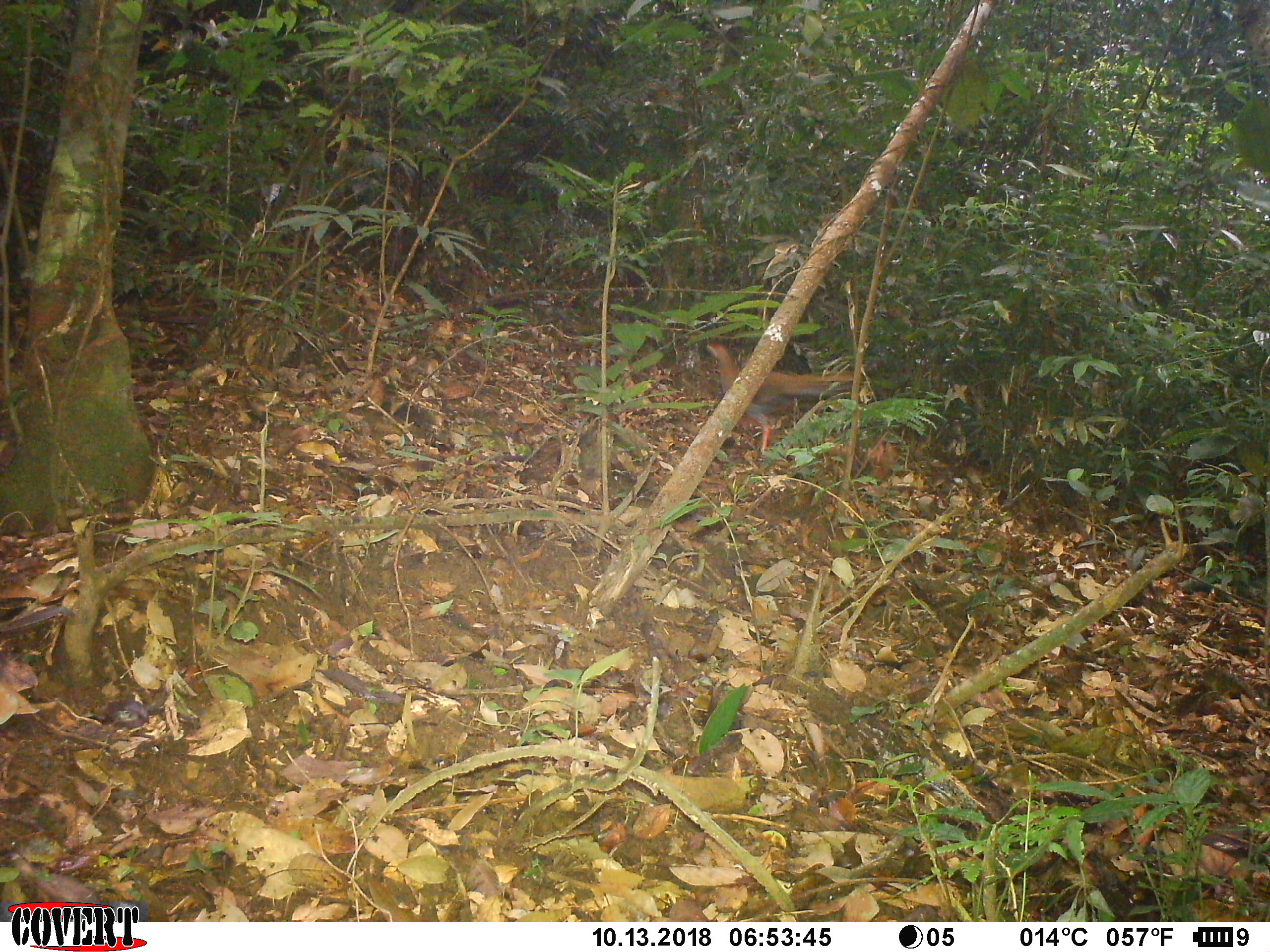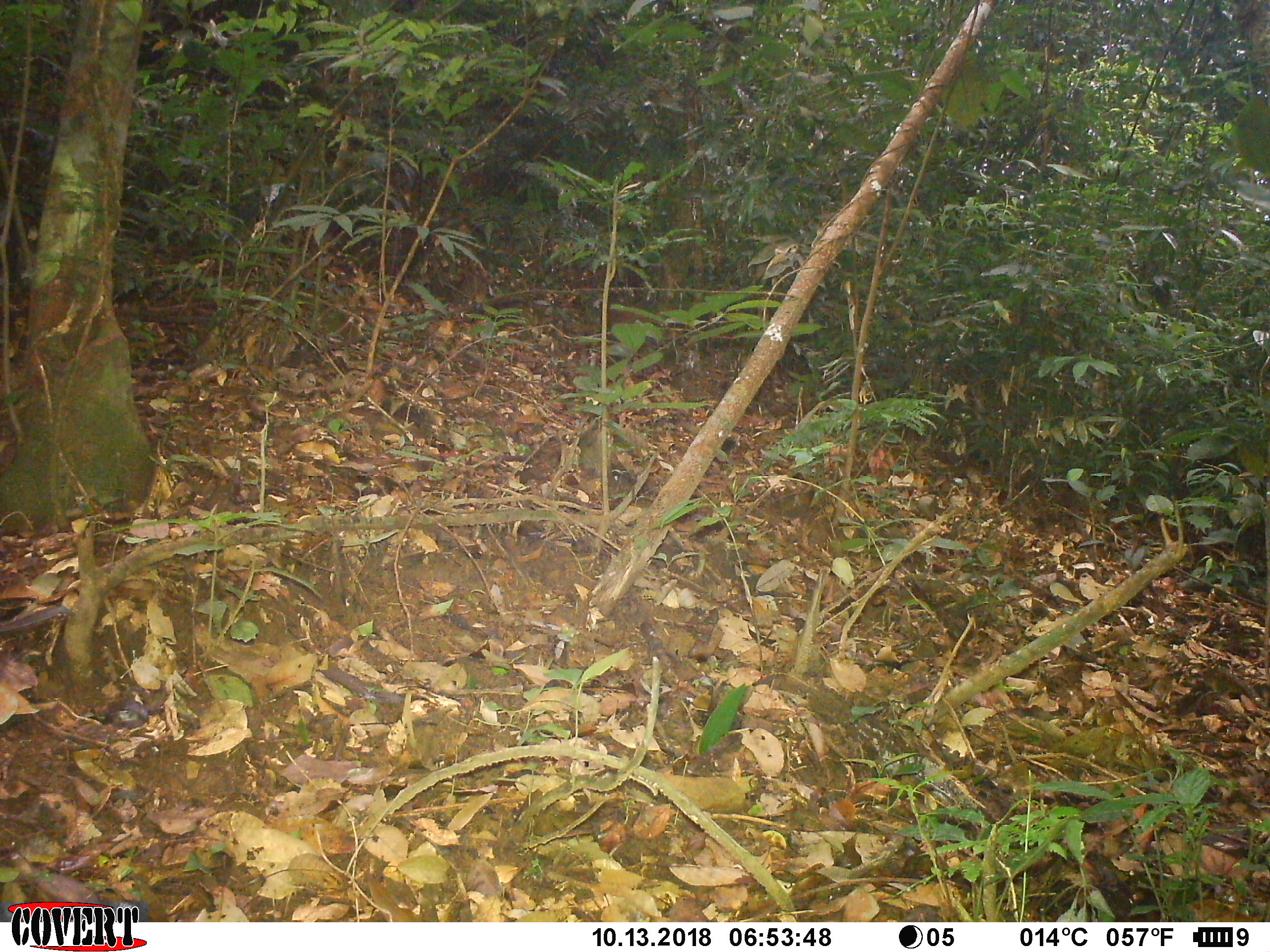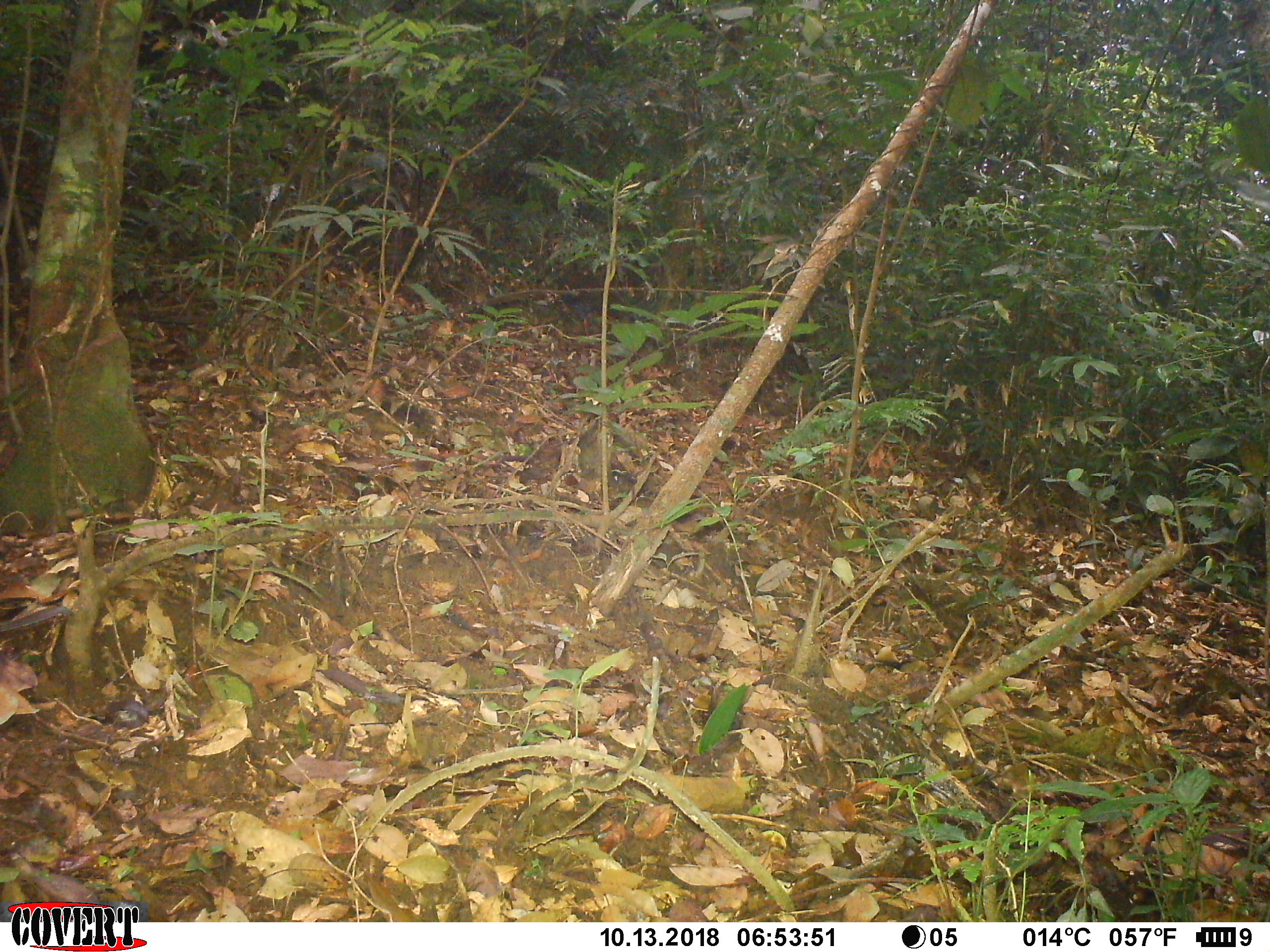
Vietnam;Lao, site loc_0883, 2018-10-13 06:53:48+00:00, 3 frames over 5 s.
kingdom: Animalia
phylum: Chordata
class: Aves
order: Galliformes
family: Phasianidae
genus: Lophura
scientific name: Lophura nycthemera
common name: silver pheasant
Silver pheasant (Lophura nycthemera). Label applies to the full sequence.